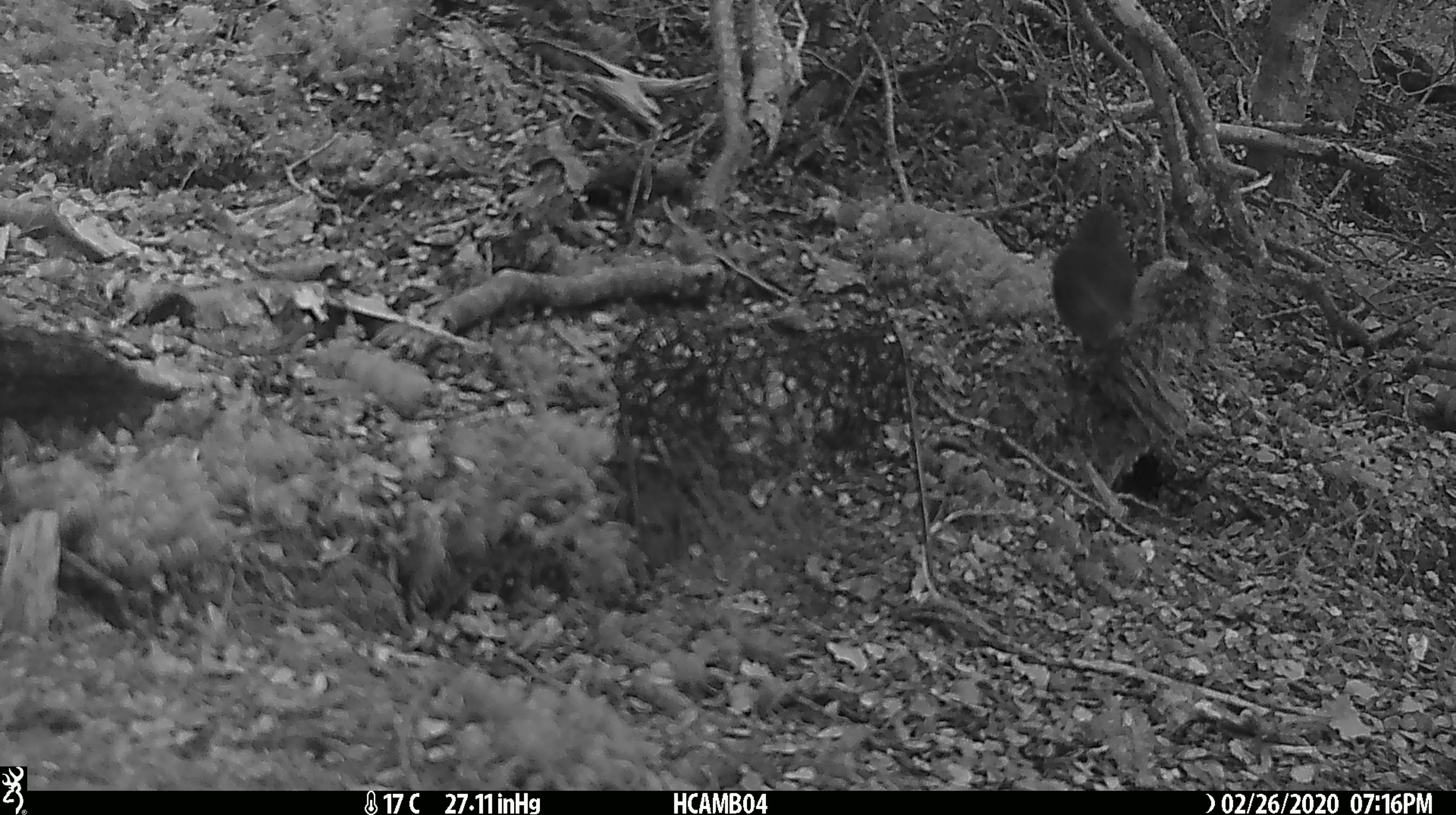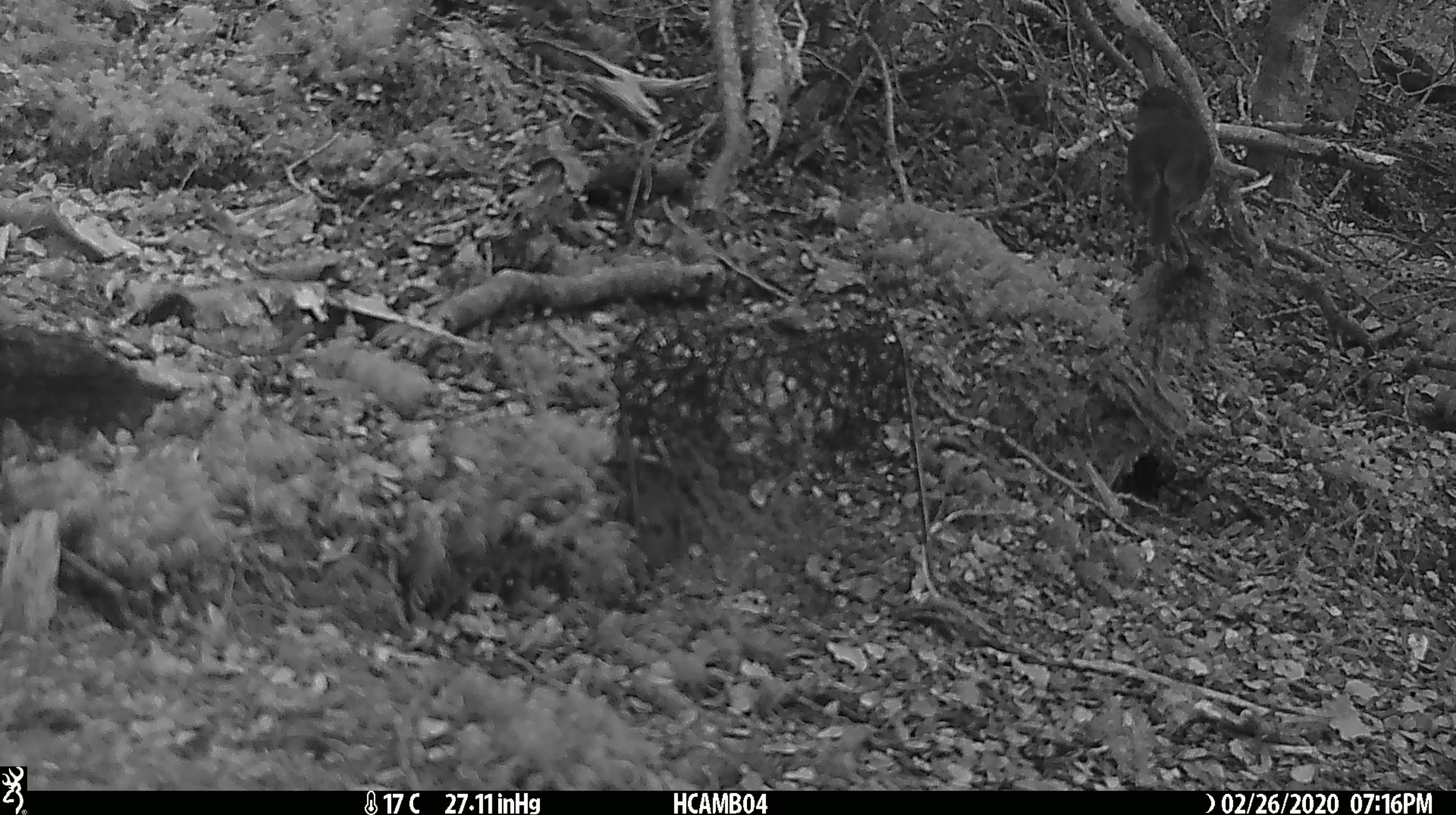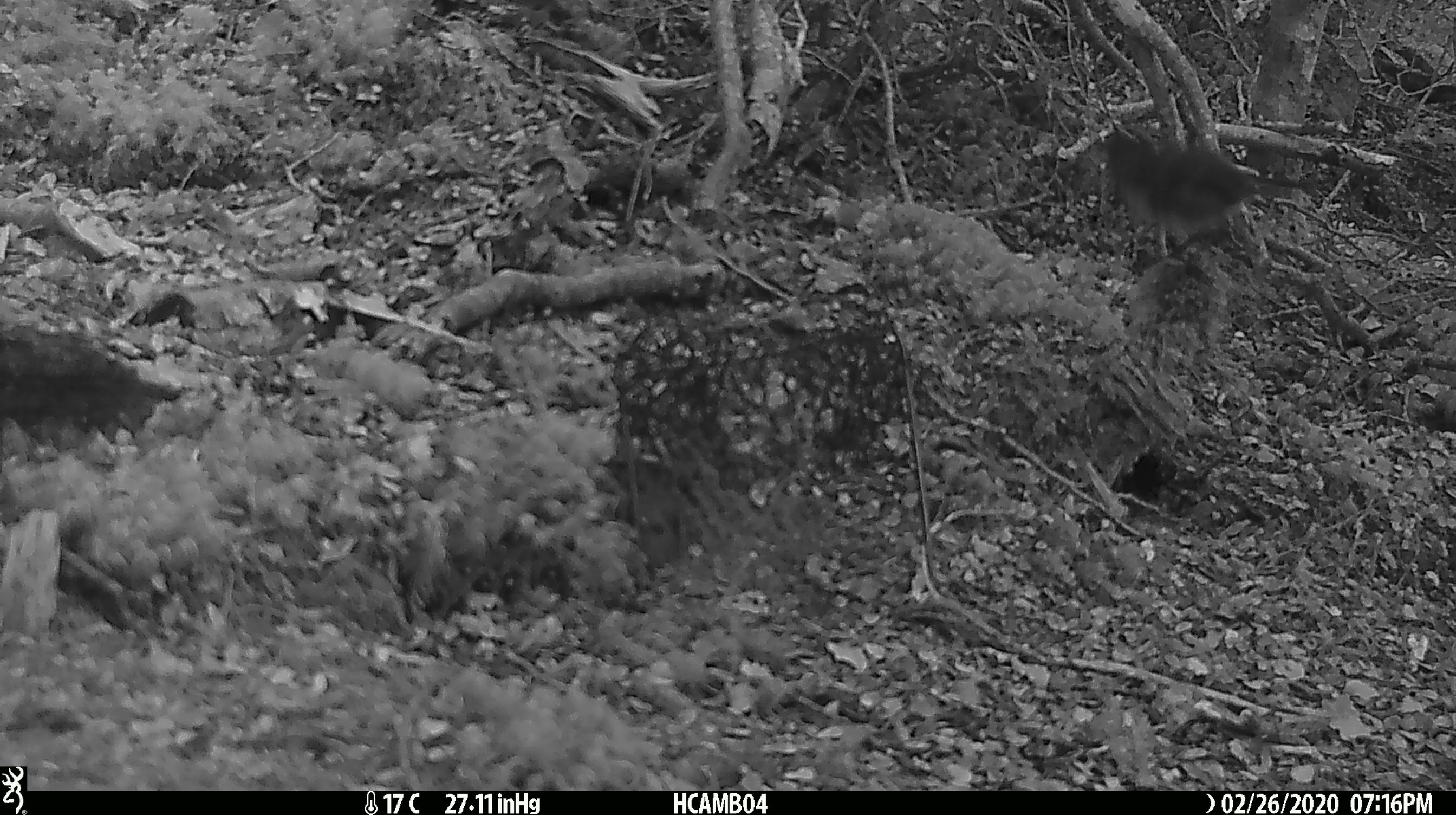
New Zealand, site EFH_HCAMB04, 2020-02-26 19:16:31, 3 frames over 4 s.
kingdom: Animalia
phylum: Chordata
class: Aves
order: Passeriformes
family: Petroicidae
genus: Petroica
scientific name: Petroica australis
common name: new zealand robin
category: robin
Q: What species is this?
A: Robin (new zealand robin) (Petroica australis).